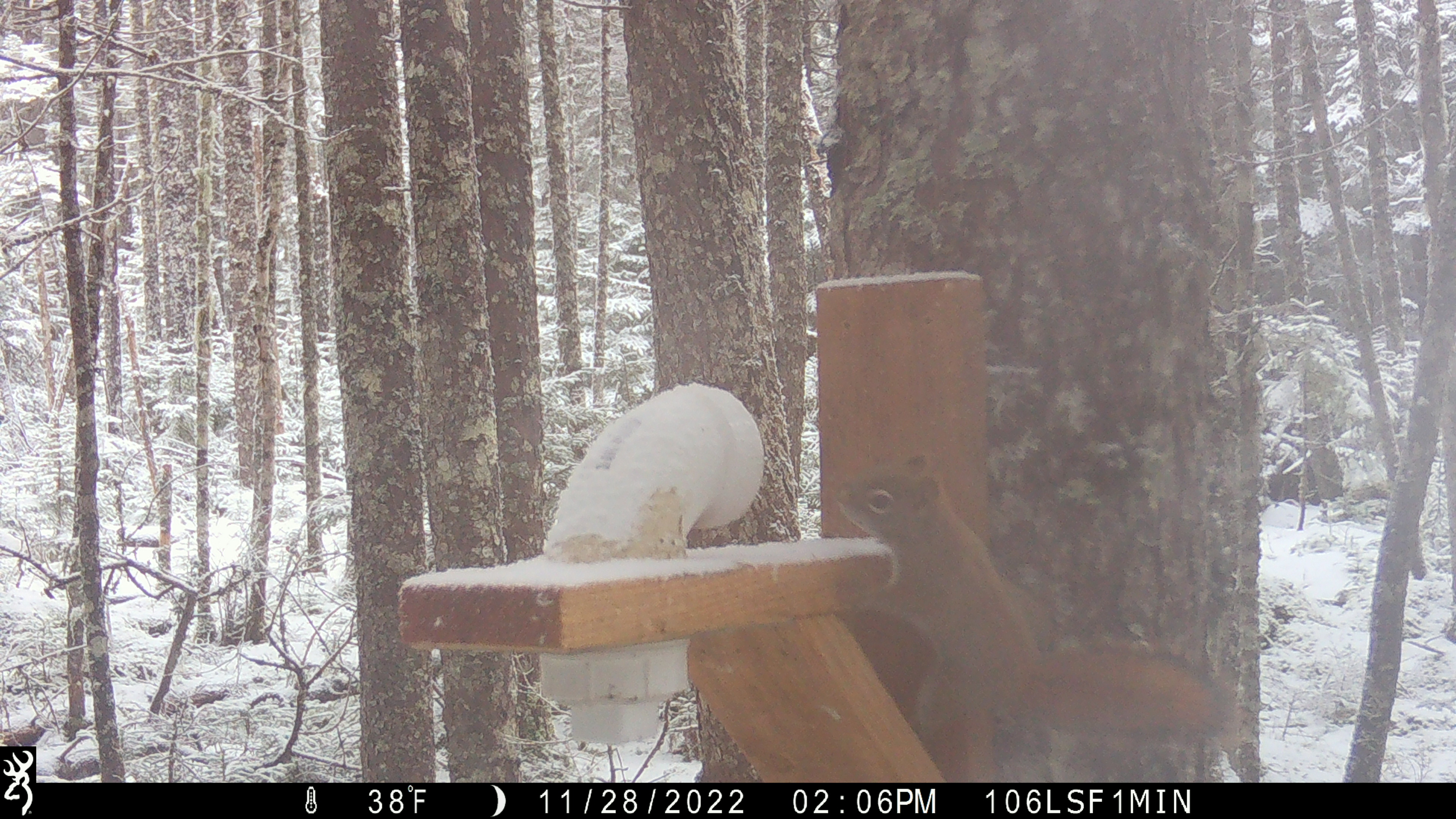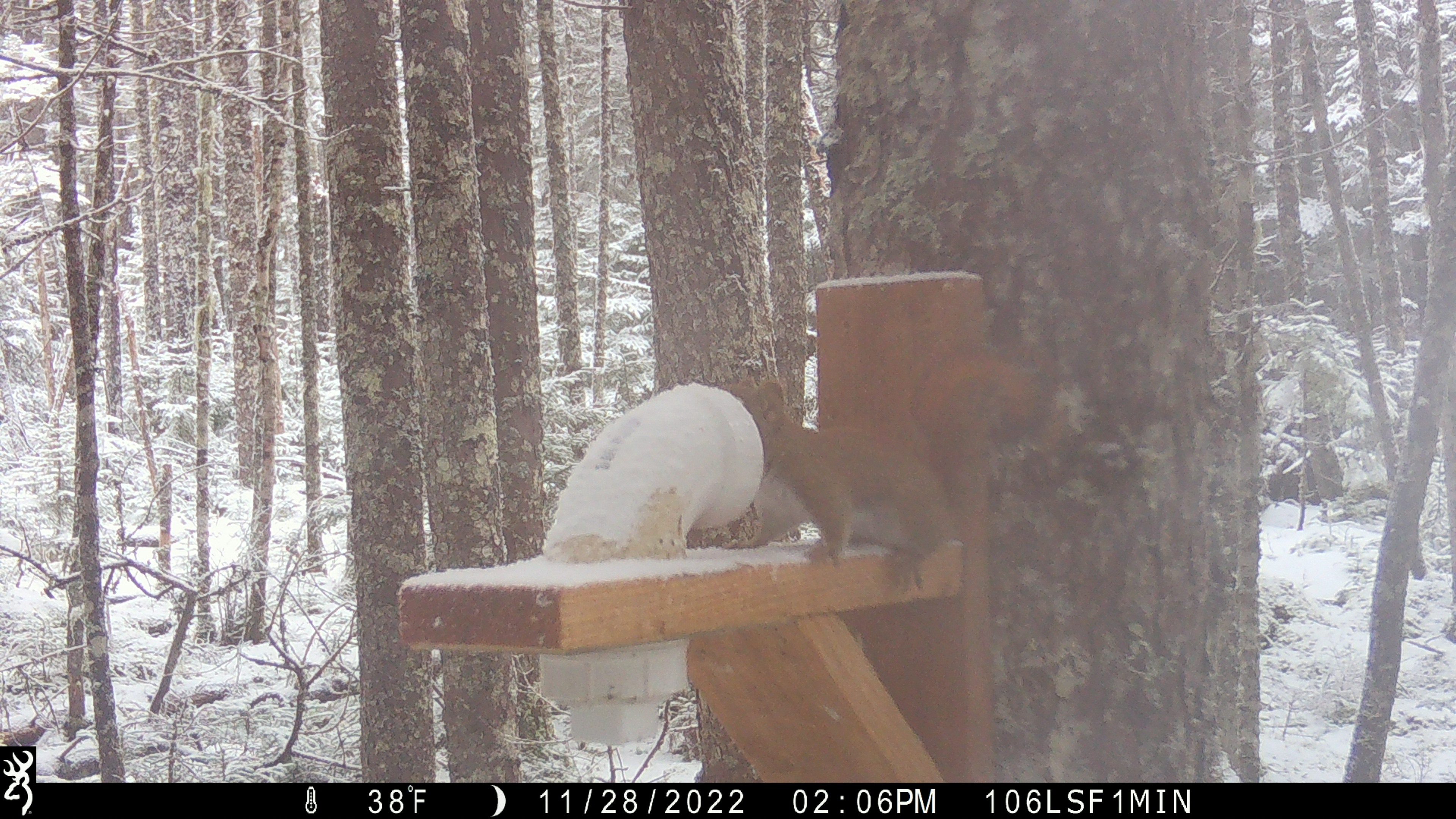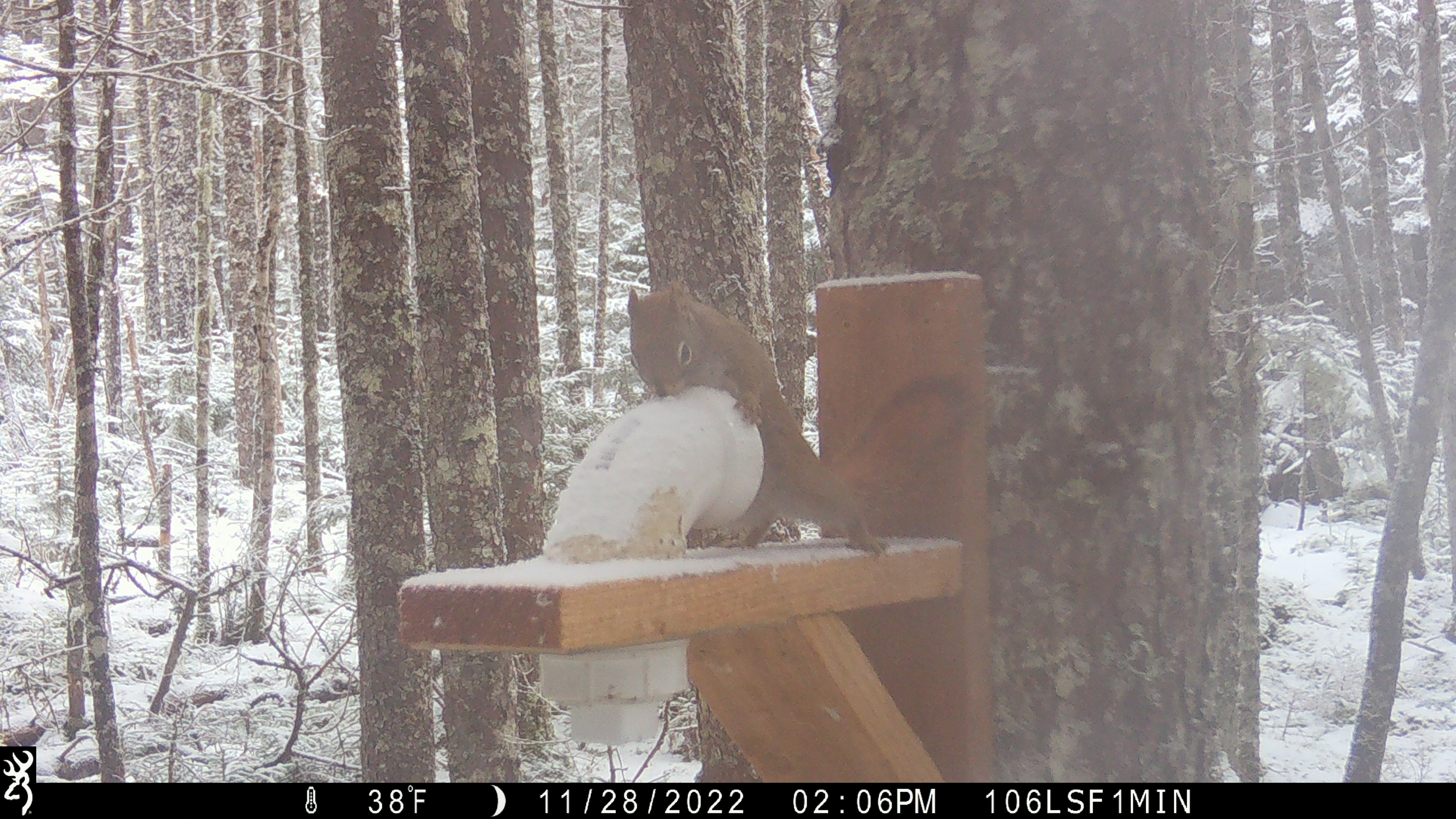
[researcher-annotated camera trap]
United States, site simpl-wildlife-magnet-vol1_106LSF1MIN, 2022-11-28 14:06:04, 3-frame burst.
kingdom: Animalia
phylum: Chordata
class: Mammalia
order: Rodentia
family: Sciuridae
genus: Tamiasciurus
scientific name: Tamiasciurus hudsonicus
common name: red squirrel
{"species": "red squirrel (Tamiasciurus hudsonicus)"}